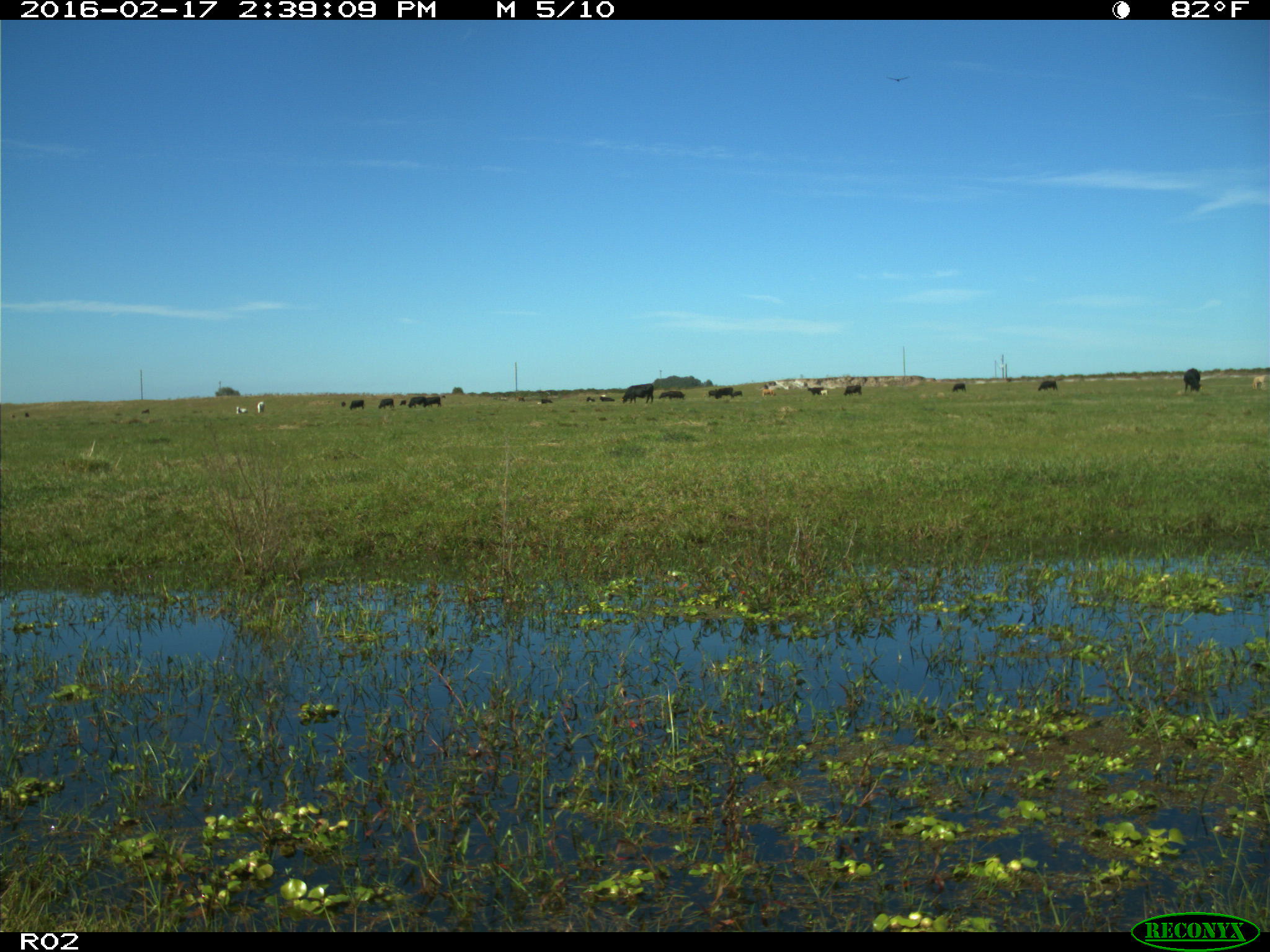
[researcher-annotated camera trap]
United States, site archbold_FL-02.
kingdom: Animalia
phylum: Chordata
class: Mammalia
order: Artiodactyla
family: Bovidae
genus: Bos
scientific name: Bos taurus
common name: domestic cow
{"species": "Bos taurus (domestic cow)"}